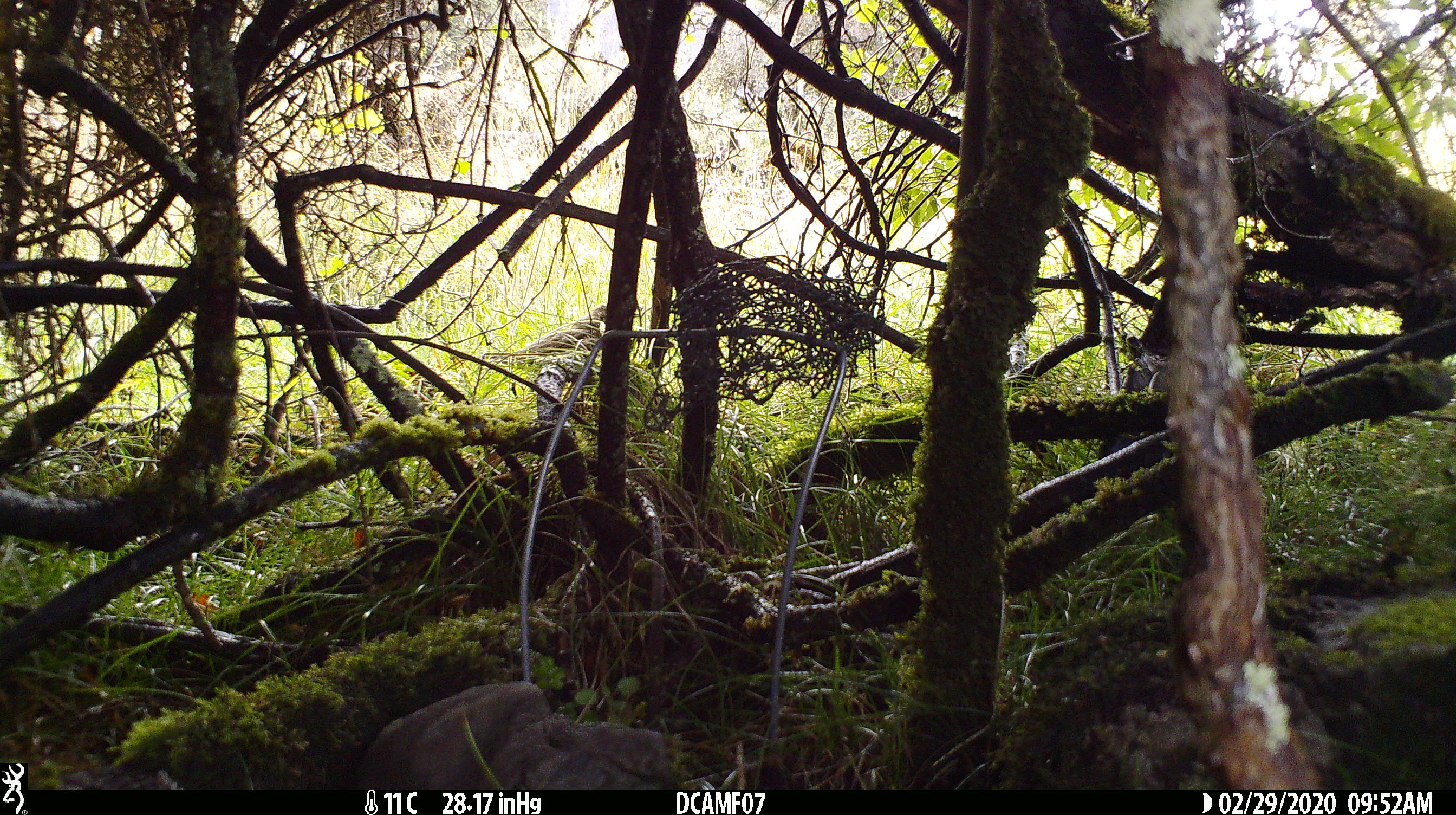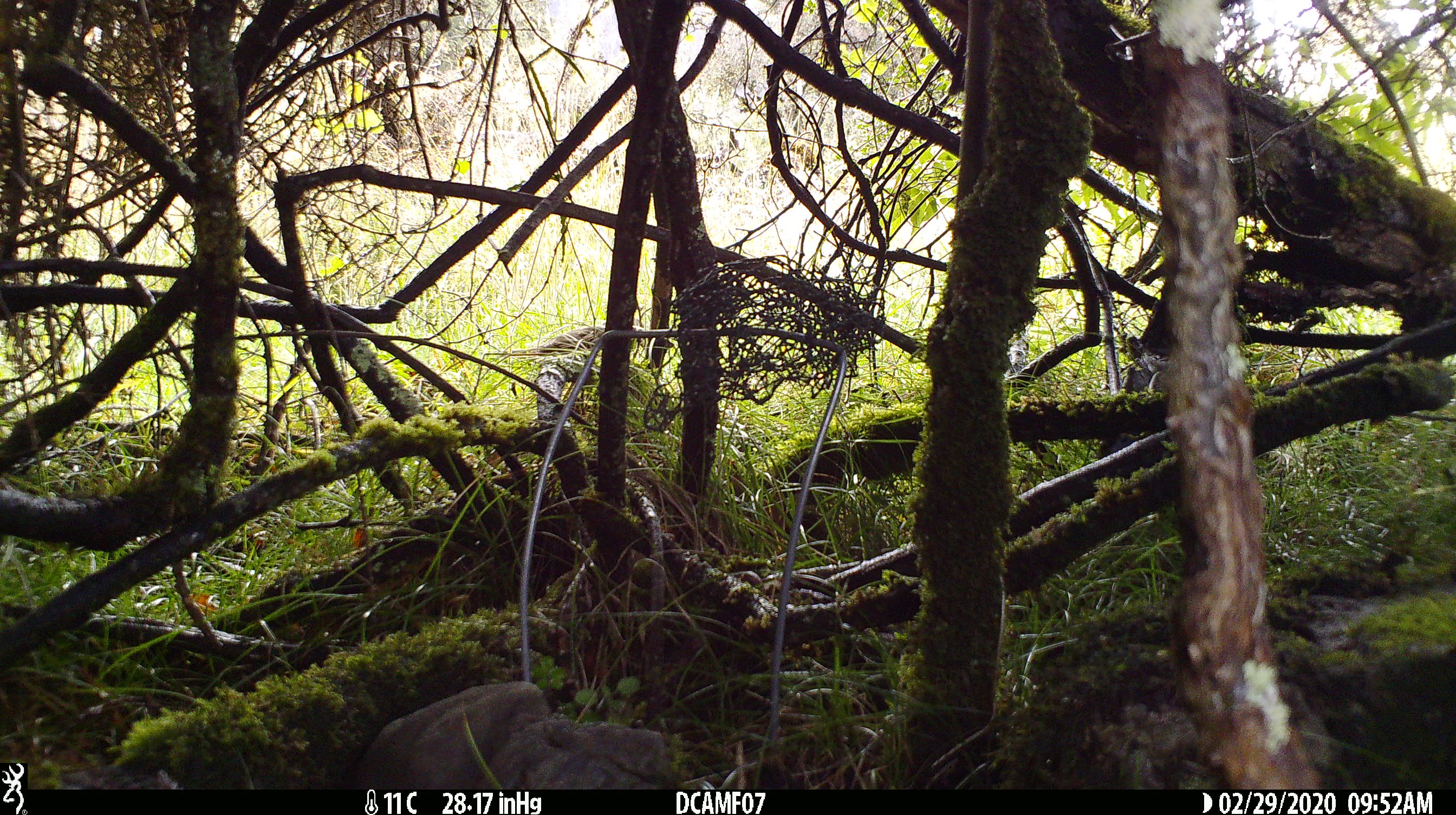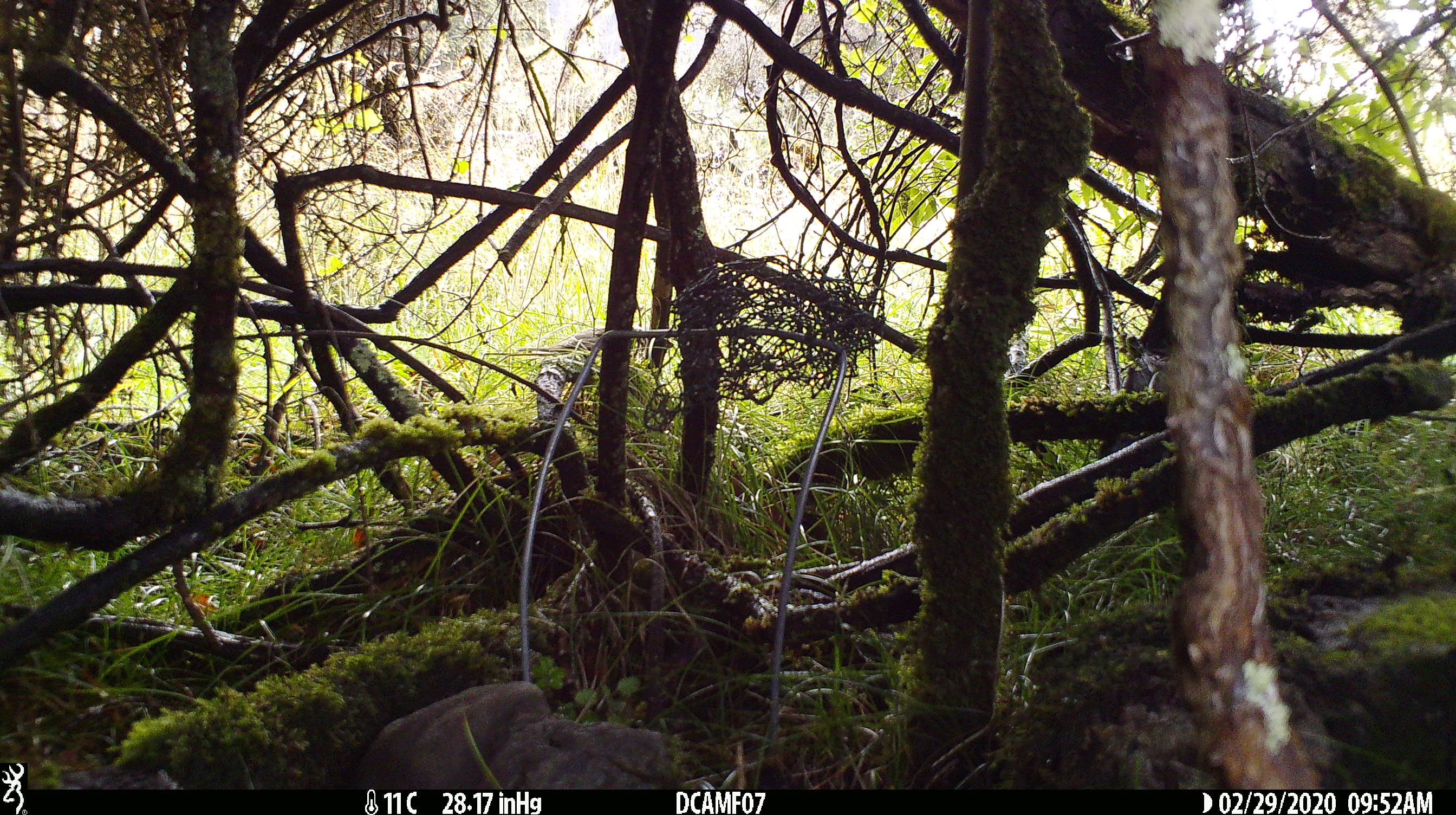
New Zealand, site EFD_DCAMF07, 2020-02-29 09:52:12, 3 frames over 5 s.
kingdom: Animalia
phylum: Chordata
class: Aves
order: Passeriformes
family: Turdidae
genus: Turdus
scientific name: Turdus philomelos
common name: song thrush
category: thrush